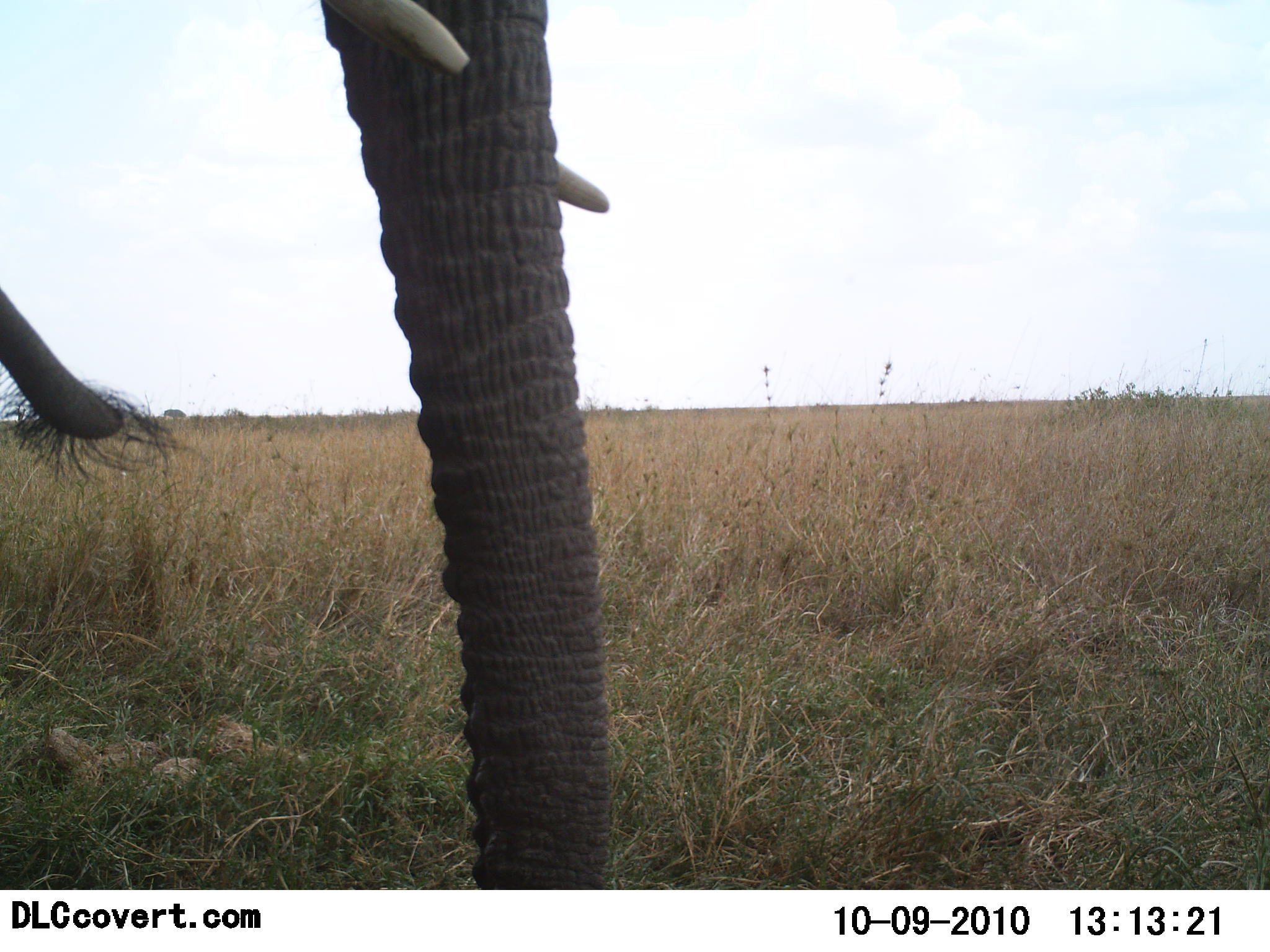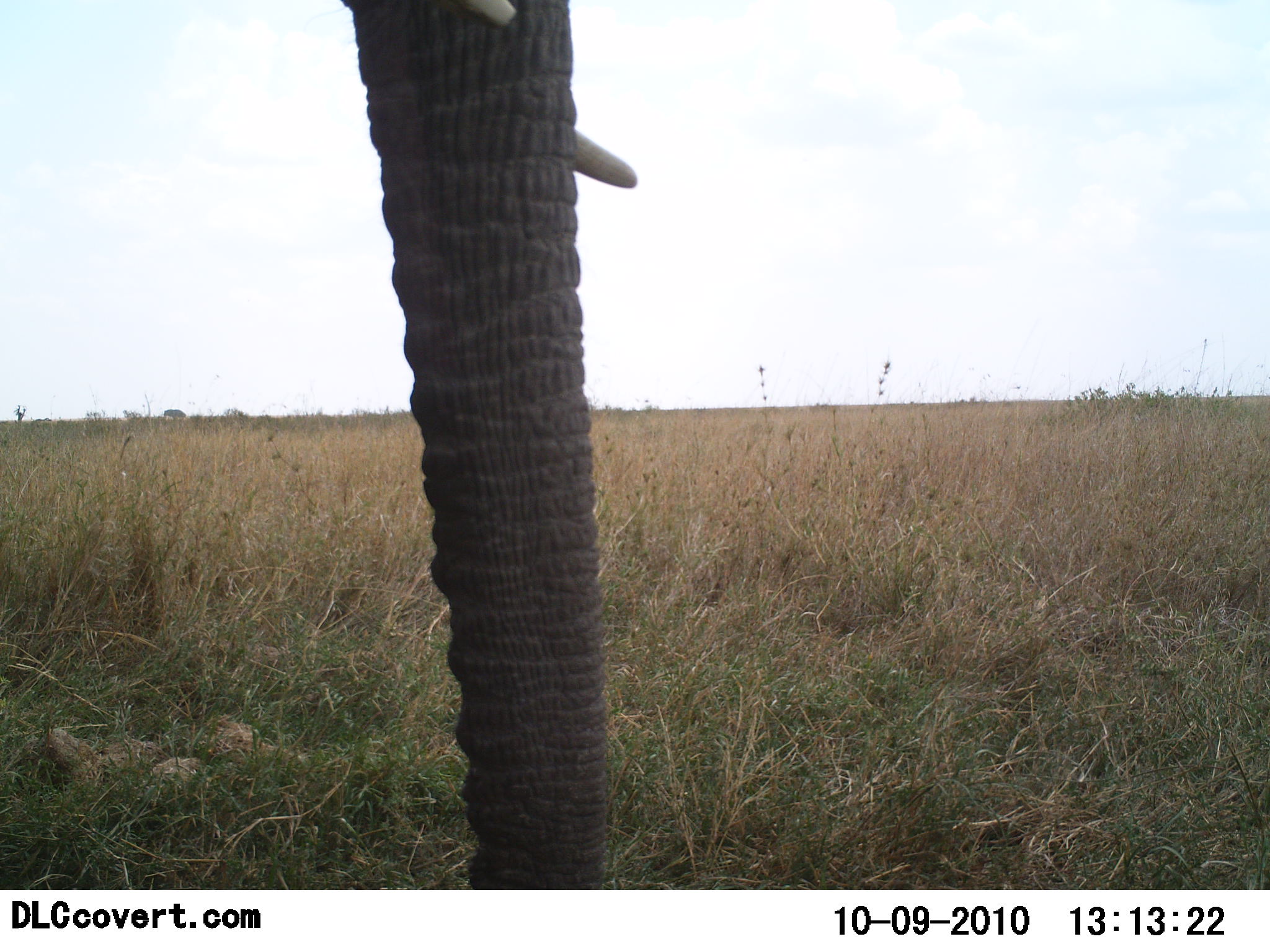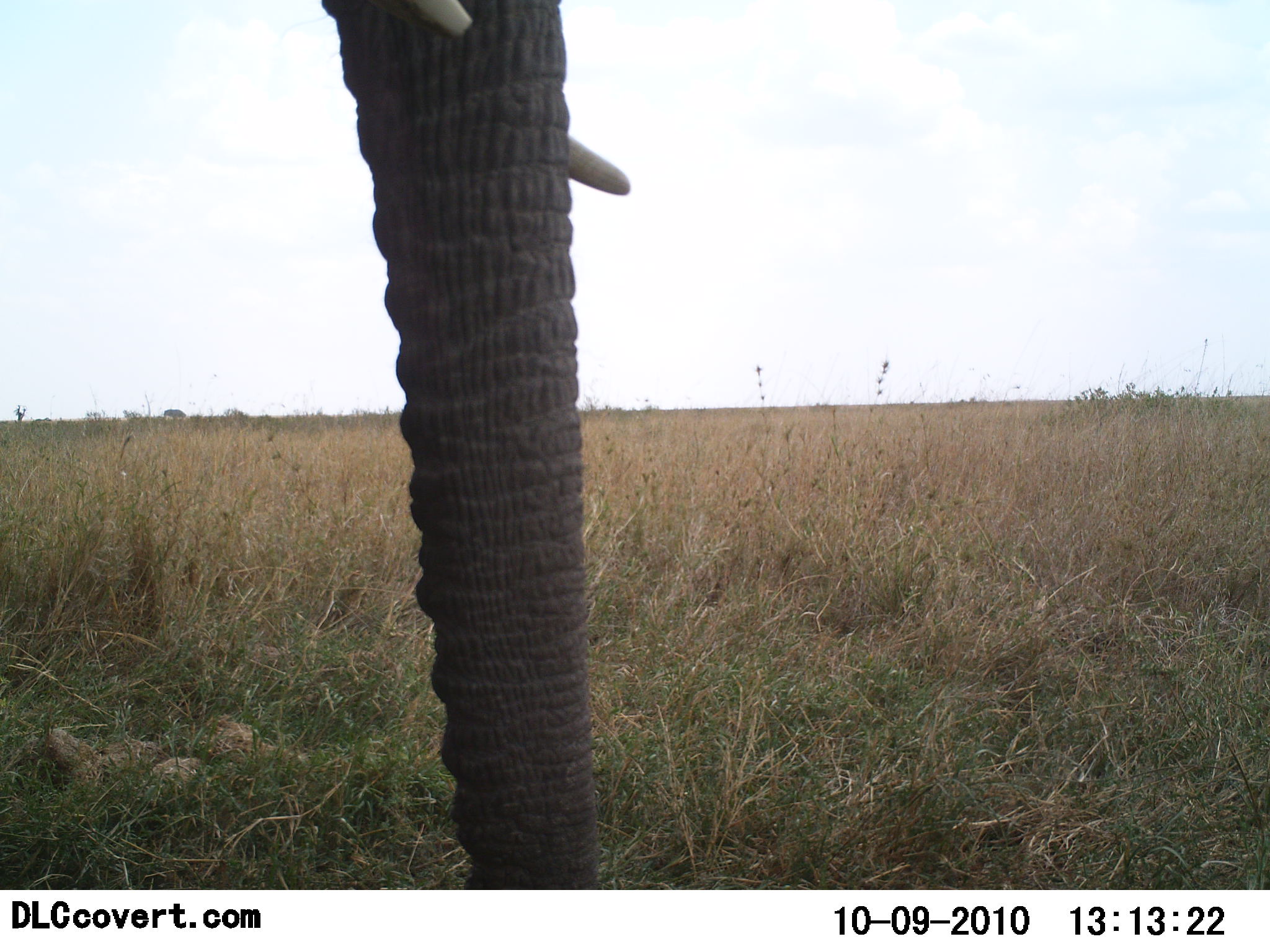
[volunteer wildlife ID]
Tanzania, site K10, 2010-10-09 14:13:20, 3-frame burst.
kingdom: Animalia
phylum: Chordata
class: Mammalia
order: Proboscidea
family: Elephantidae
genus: Loxodonta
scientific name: Loxodonta africana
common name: african bush elephant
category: elephant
Elephant (african bush elephant) (Loxodonta africana), count 1. Behavior (volunteer vote fractions): standing 86%, resting 5%, moving 0%, interacting 0%. Young present (vote fraction): 0%. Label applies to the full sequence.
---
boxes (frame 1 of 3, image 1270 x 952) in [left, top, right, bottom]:
animal: [0, 0, 626, 891]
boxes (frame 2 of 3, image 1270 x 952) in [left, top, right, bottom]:
animal: [336, 0, 643, 891]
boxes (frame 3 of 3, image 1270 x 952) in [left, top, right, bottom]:
animal: [315, 0, 631, 889]